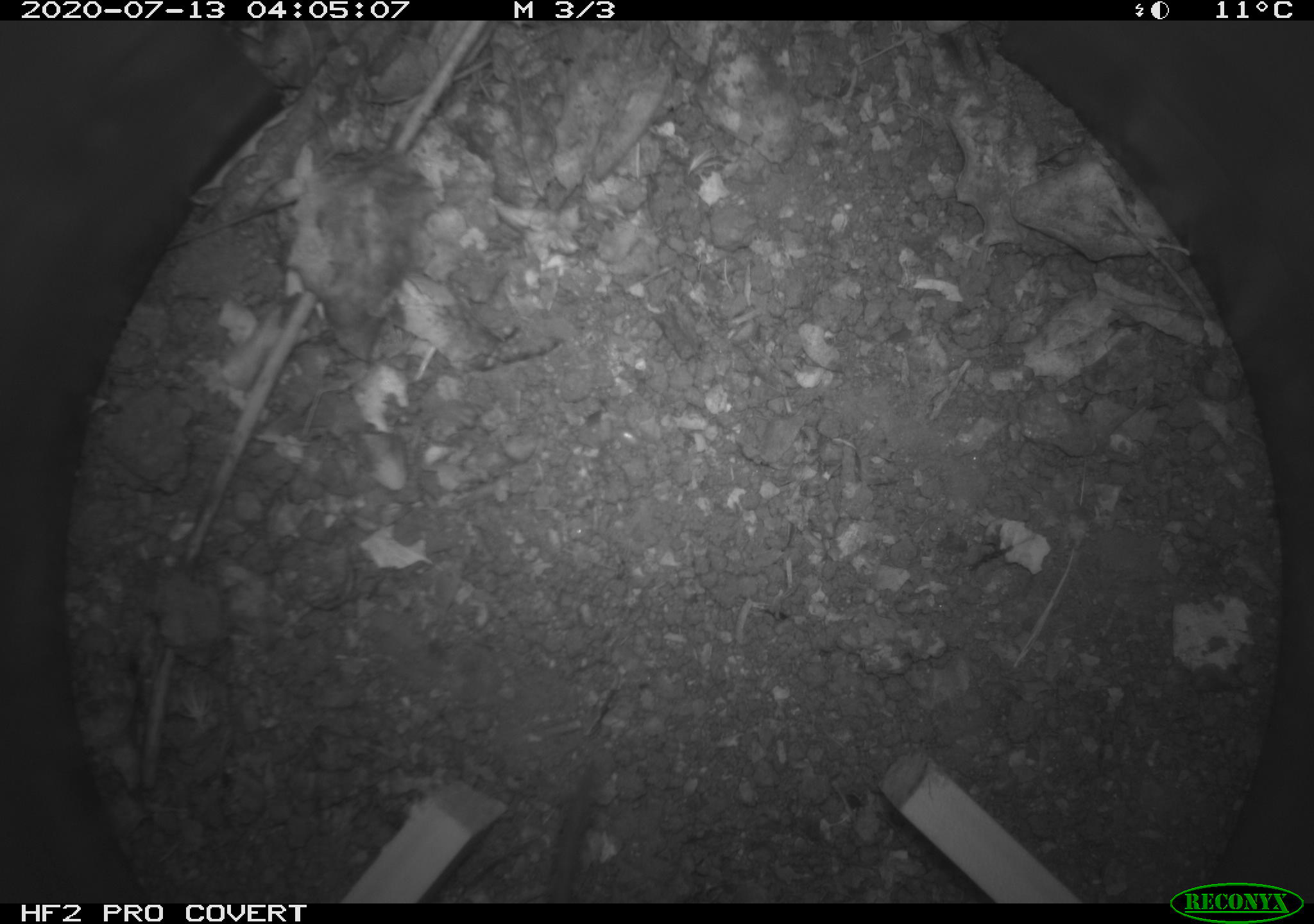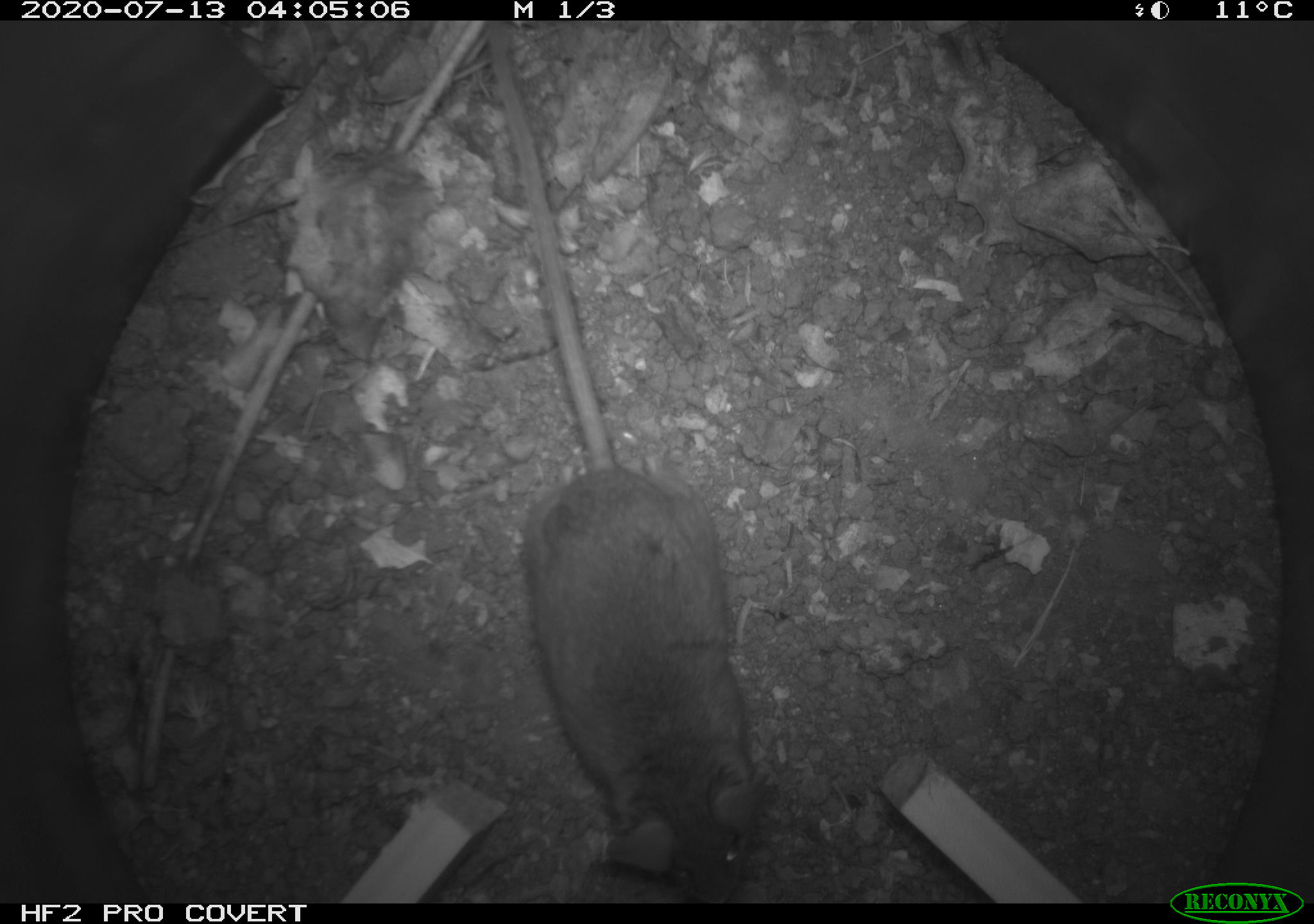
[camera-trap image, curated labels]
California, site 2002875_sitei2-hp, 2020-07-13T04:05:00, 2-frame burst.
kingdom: Animalia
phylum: Chordata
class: Mammalia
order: Rodentia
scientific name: Rodentia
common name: rodent